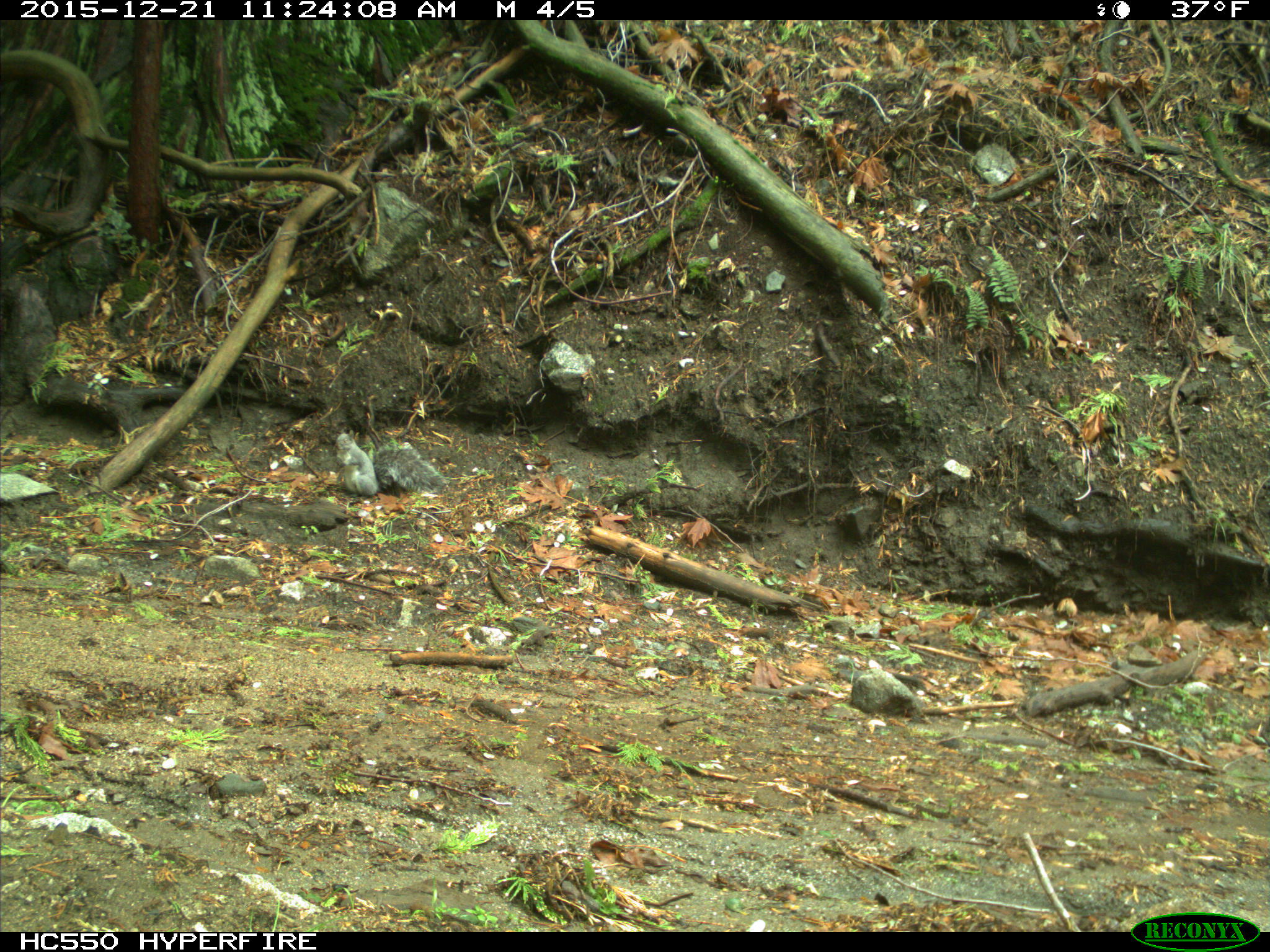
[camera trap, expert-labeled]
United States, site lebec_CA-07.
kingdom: Animalia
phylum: Chordata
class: Mammalia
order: Rodentia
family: Sciuridae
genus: Sciurus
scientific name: Sciurus carolinensis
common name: eastern gray squirrel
Sciurus carolinensis (eastern gray squirrel).